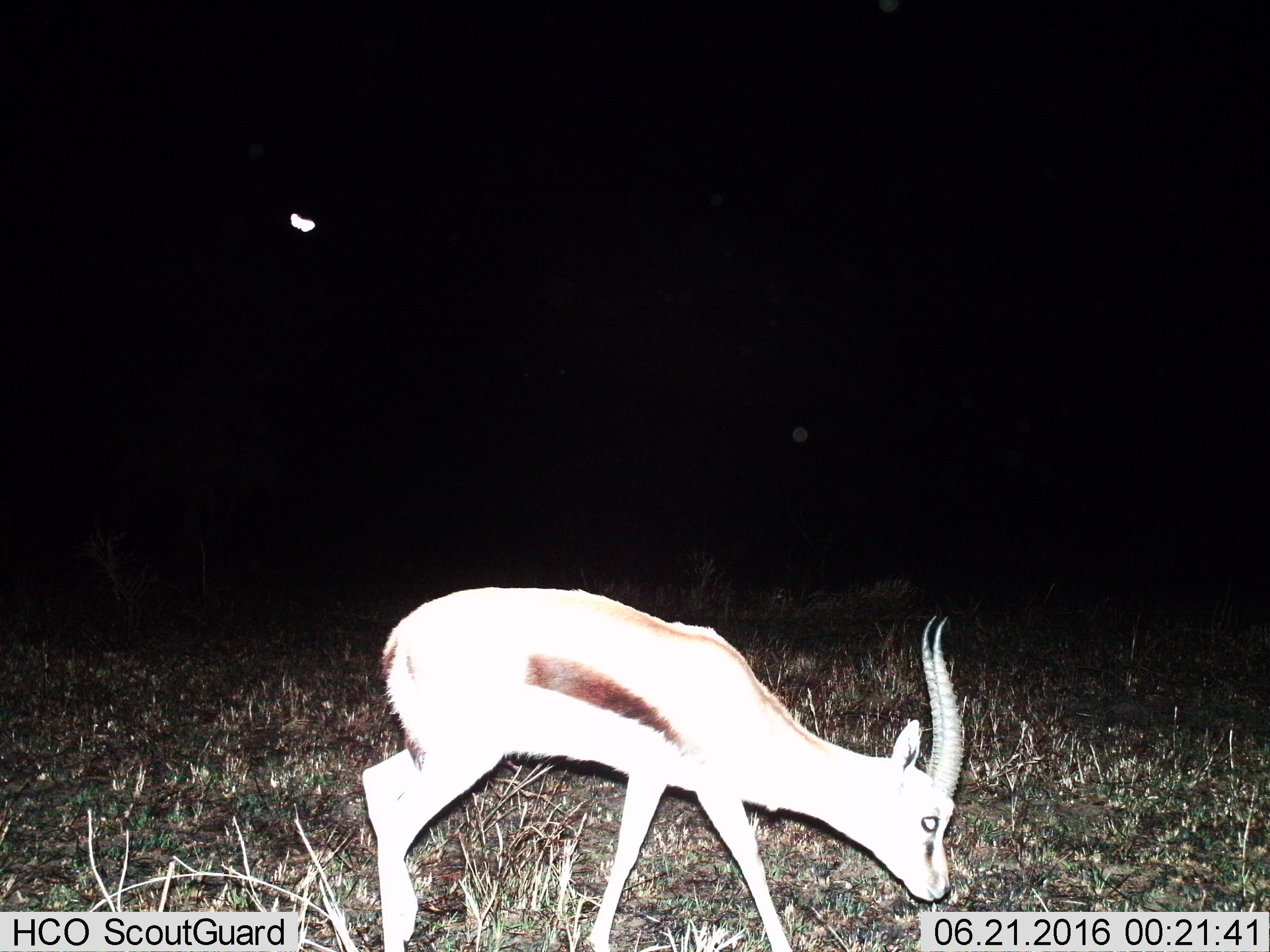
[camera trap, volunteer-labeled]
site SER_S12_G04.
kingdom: Animalia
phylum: Chordata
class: Mammalia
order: Artiodactyla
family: Bovidae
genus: Eudorcas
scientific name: Eudorcas thomsonii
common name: thomson's gazelle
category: gazellethomsons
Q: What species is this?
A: Gazellethomsons (thomson's gazelle) (Eudorcas thomsonii).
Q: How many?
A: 1.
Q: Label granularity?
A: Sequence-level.